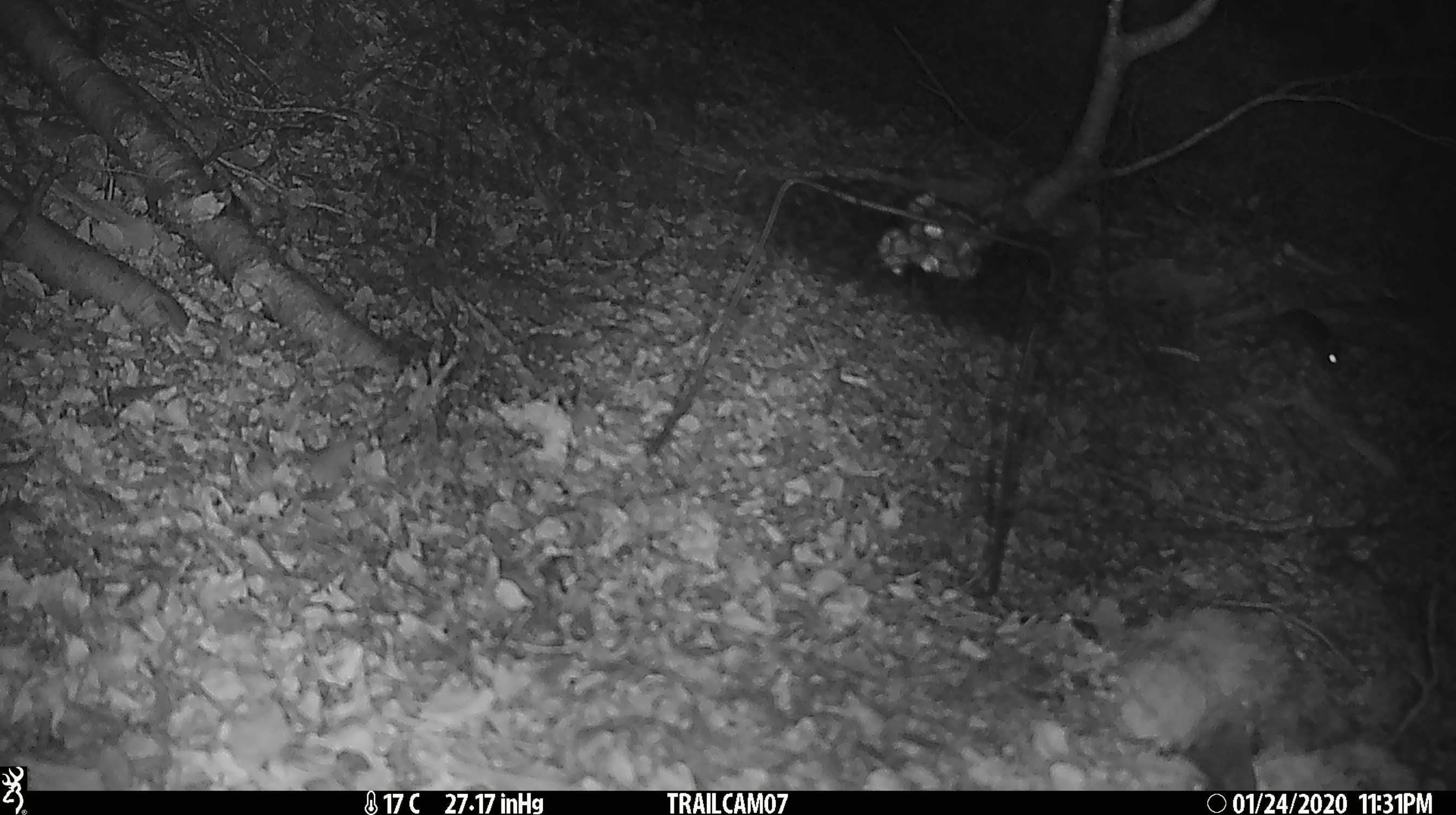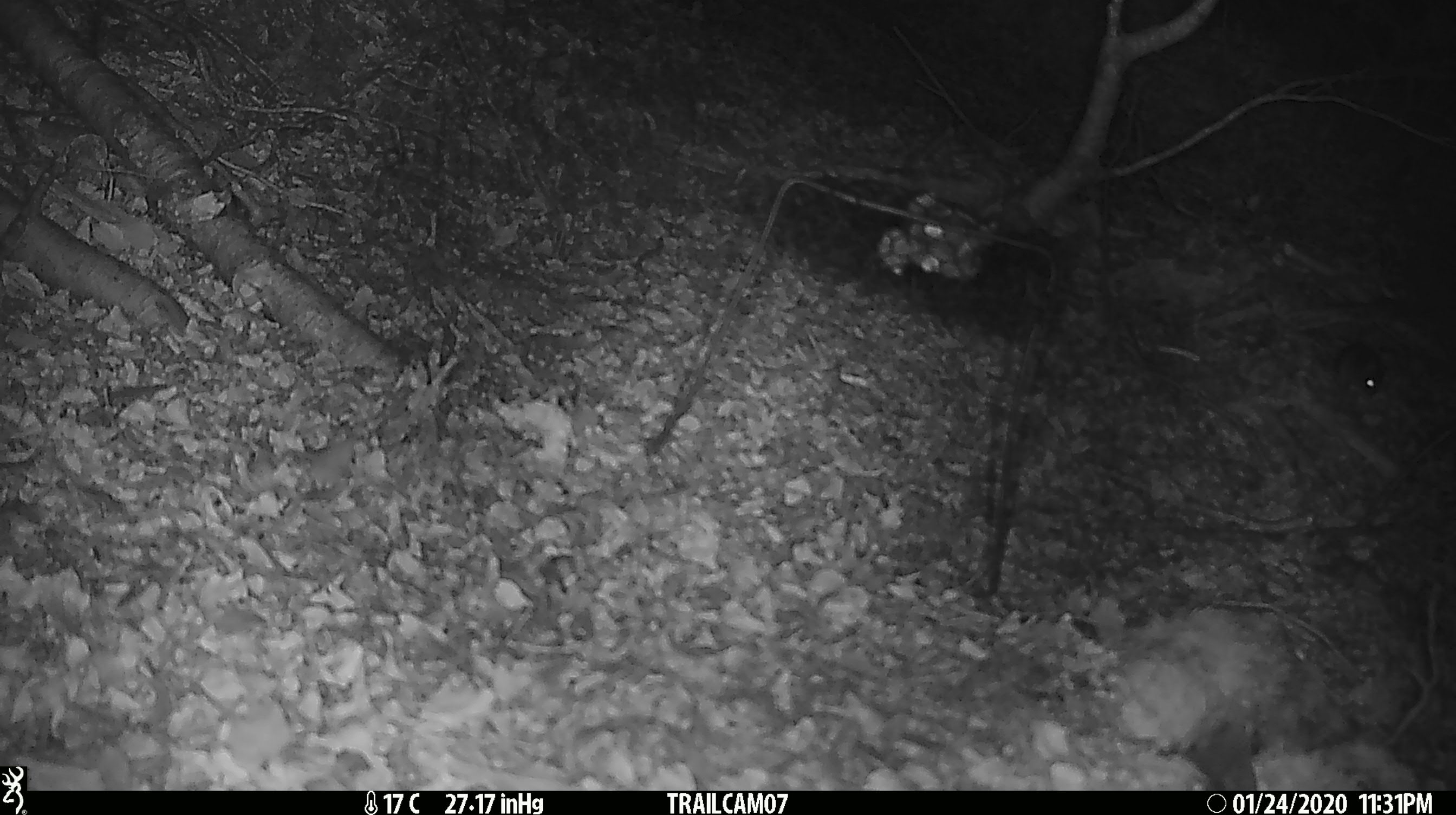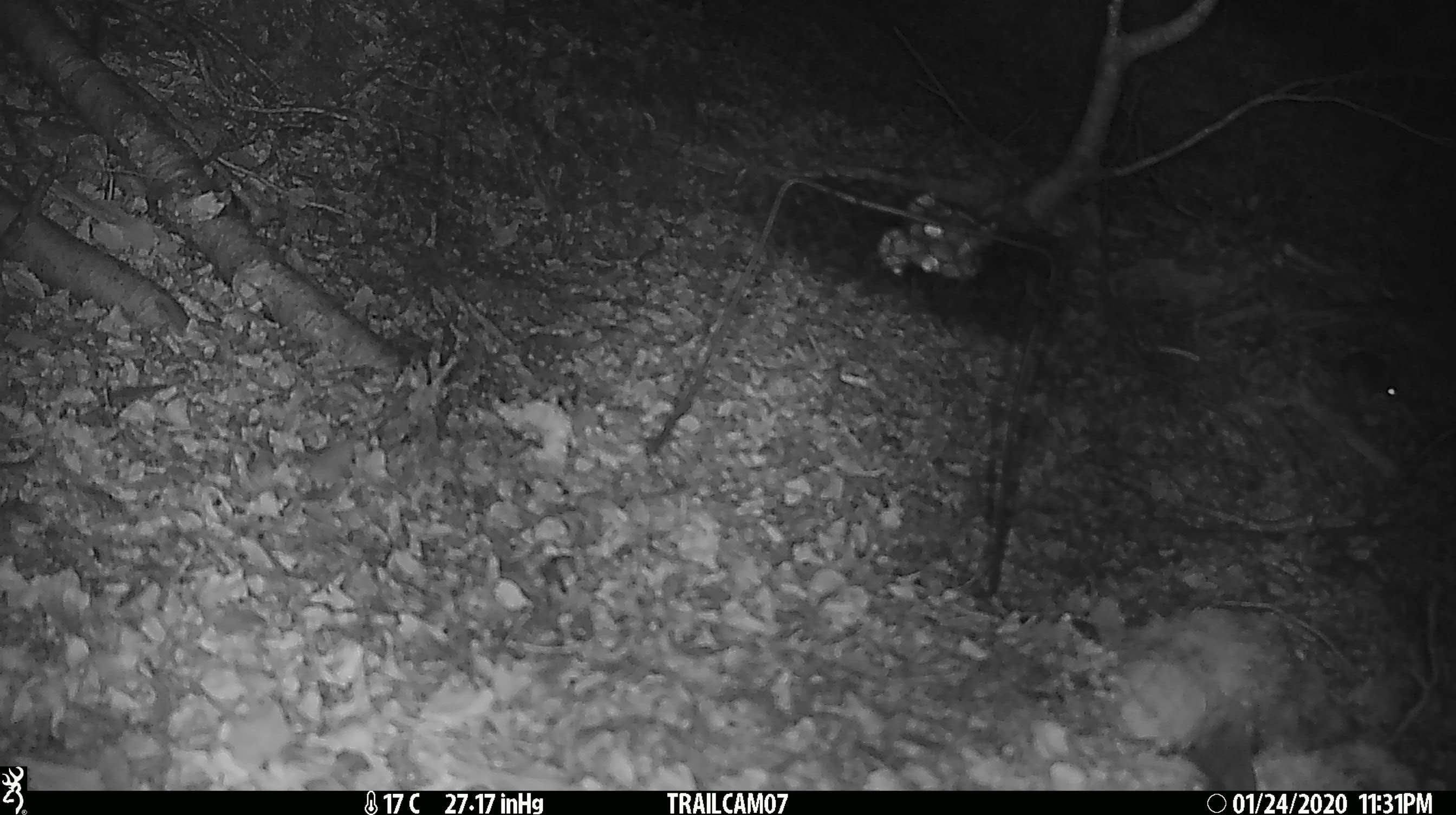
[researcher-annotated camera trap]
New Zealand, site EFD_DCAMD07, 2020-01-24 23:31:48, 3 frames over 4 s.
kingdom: Animalia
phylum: Chordata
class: Mammalia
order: Rodentia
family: Muridae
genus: Mus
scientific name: Mus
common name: mouse